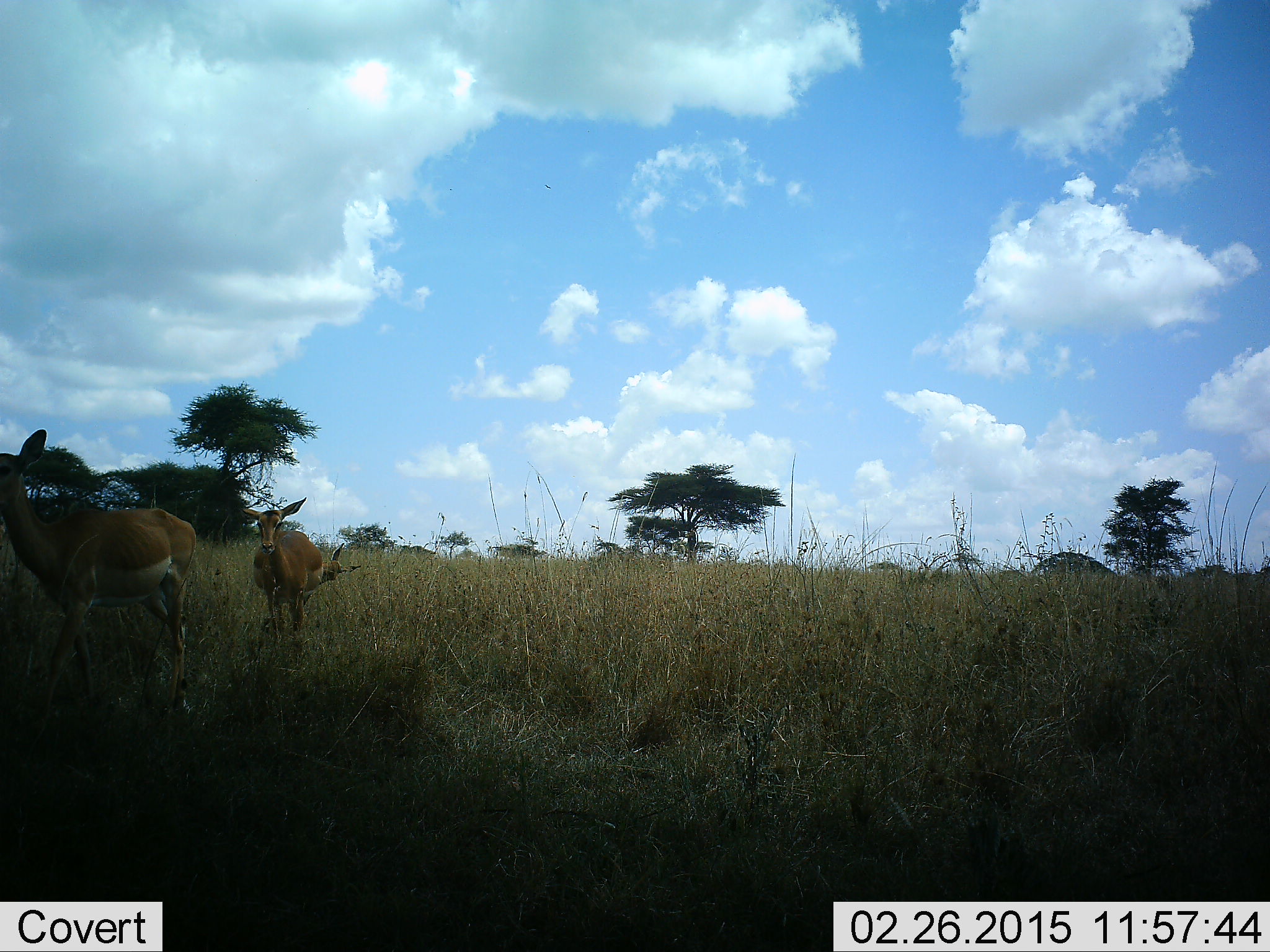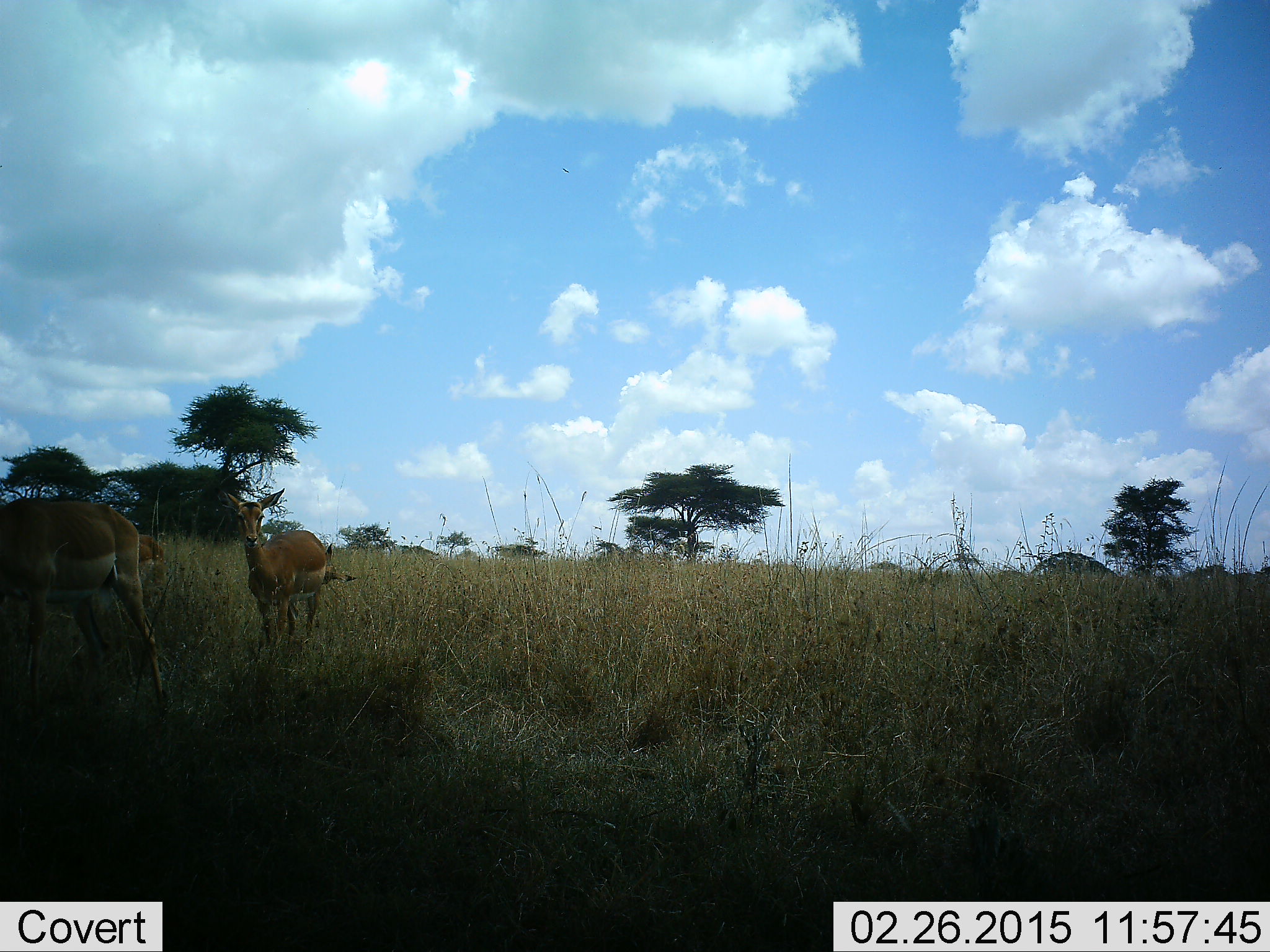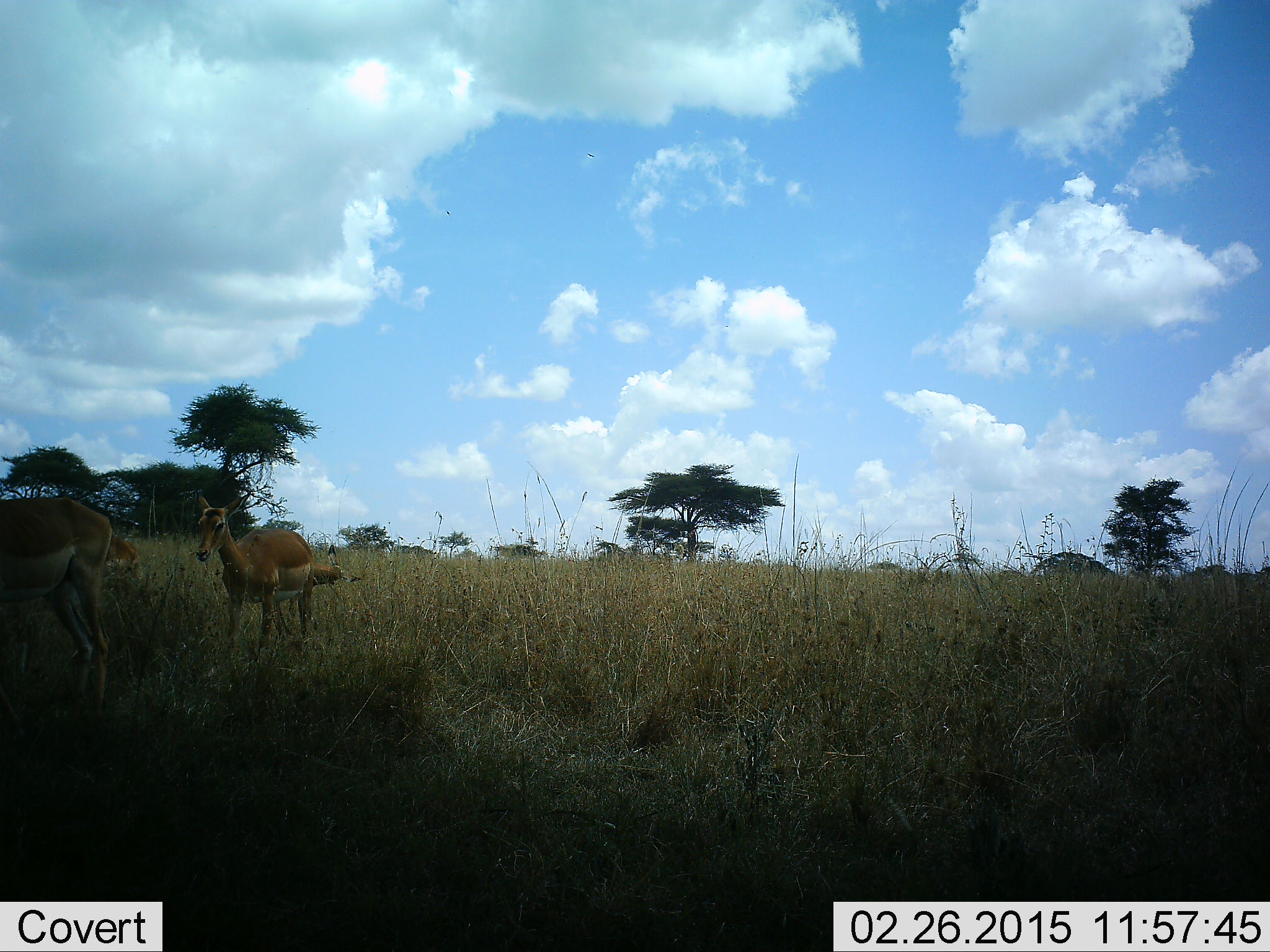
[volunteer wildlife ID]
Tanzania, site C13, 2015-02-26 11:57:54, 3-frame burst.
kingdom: Animalia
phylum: Chordata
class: Mammalia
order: Artiodactyla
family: Bovidae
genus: Aepyceros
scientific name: Aepyceros melampus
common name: impala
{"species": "impala (Aepyceros melampus)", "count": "3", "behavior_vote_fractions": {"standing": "62%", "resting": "0%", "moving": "62%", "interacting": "0%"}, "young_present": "0%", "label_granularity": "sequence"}